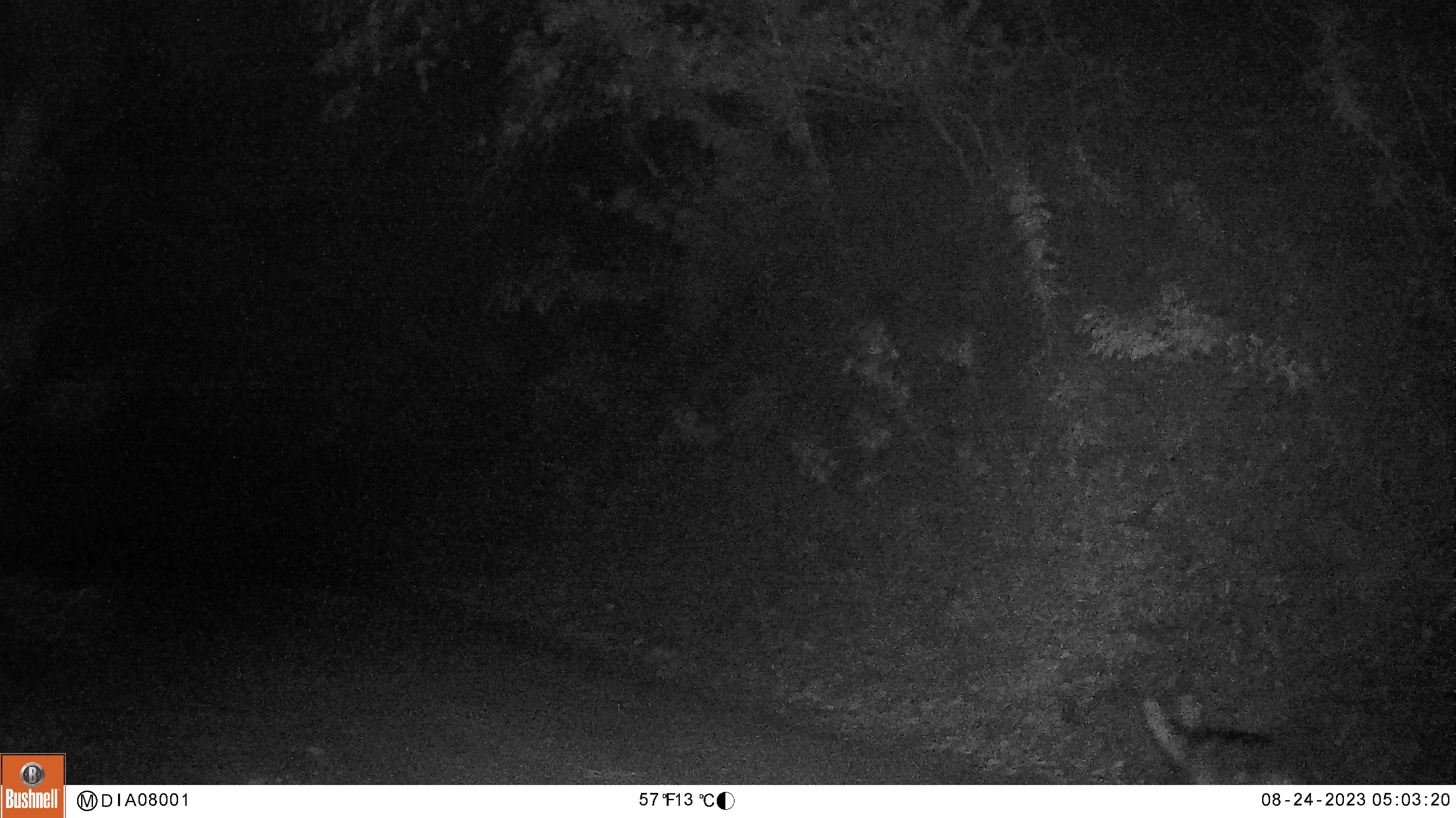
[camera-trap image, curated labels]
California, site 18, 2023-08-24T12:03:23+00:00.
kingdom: Animalia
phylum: Chordata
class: Mammalia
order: Carnivora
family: Canidae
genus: Canis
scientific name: Canis latrans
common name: coyote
Coyote (Canis latrans).